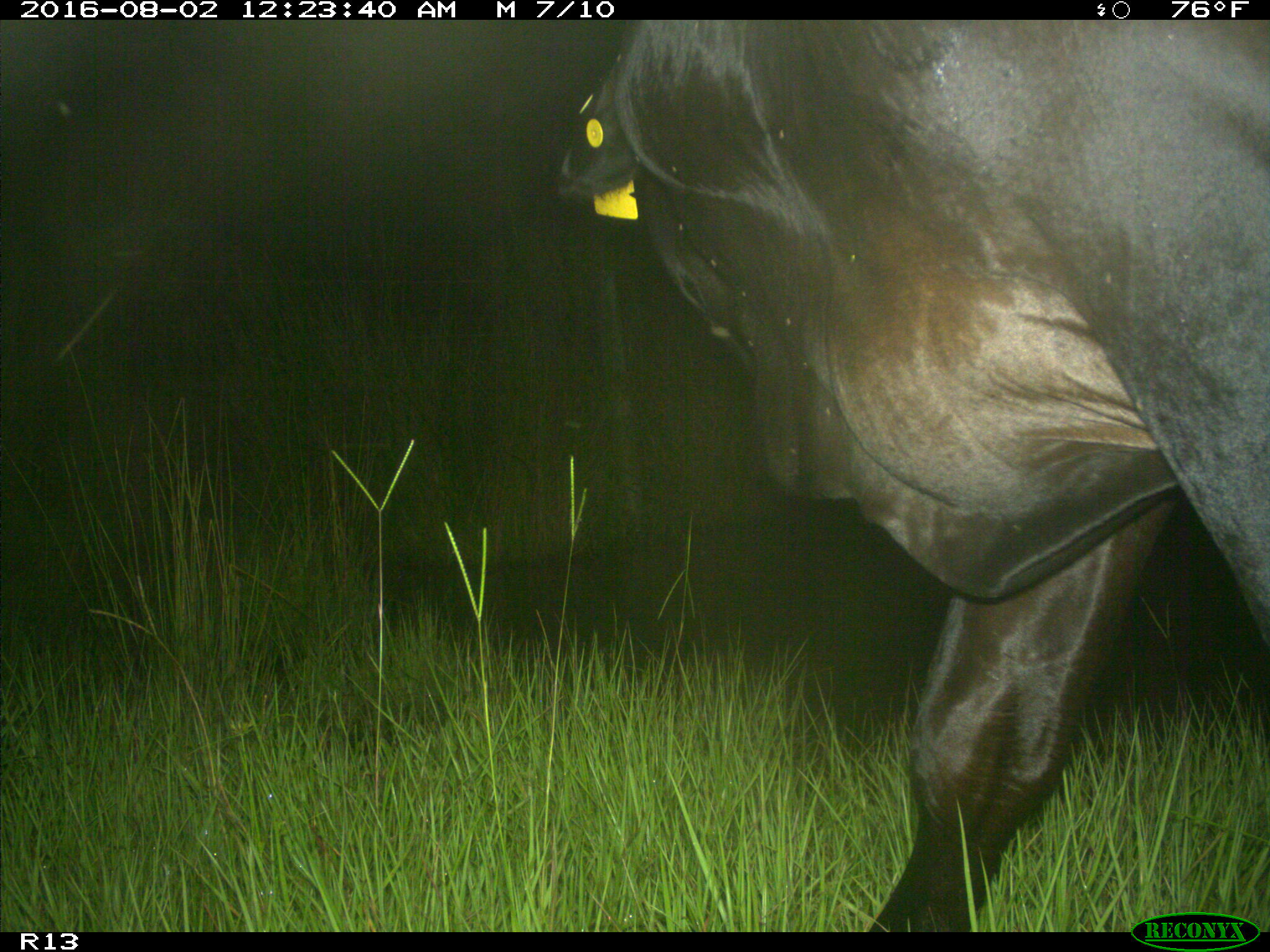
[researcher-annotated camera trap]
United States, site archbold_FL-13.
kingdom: Animalia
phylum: Chordata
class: Mammalia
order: Artiodactyla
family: Bovidae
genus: Bos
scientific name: Bos taurus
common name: domestic cow